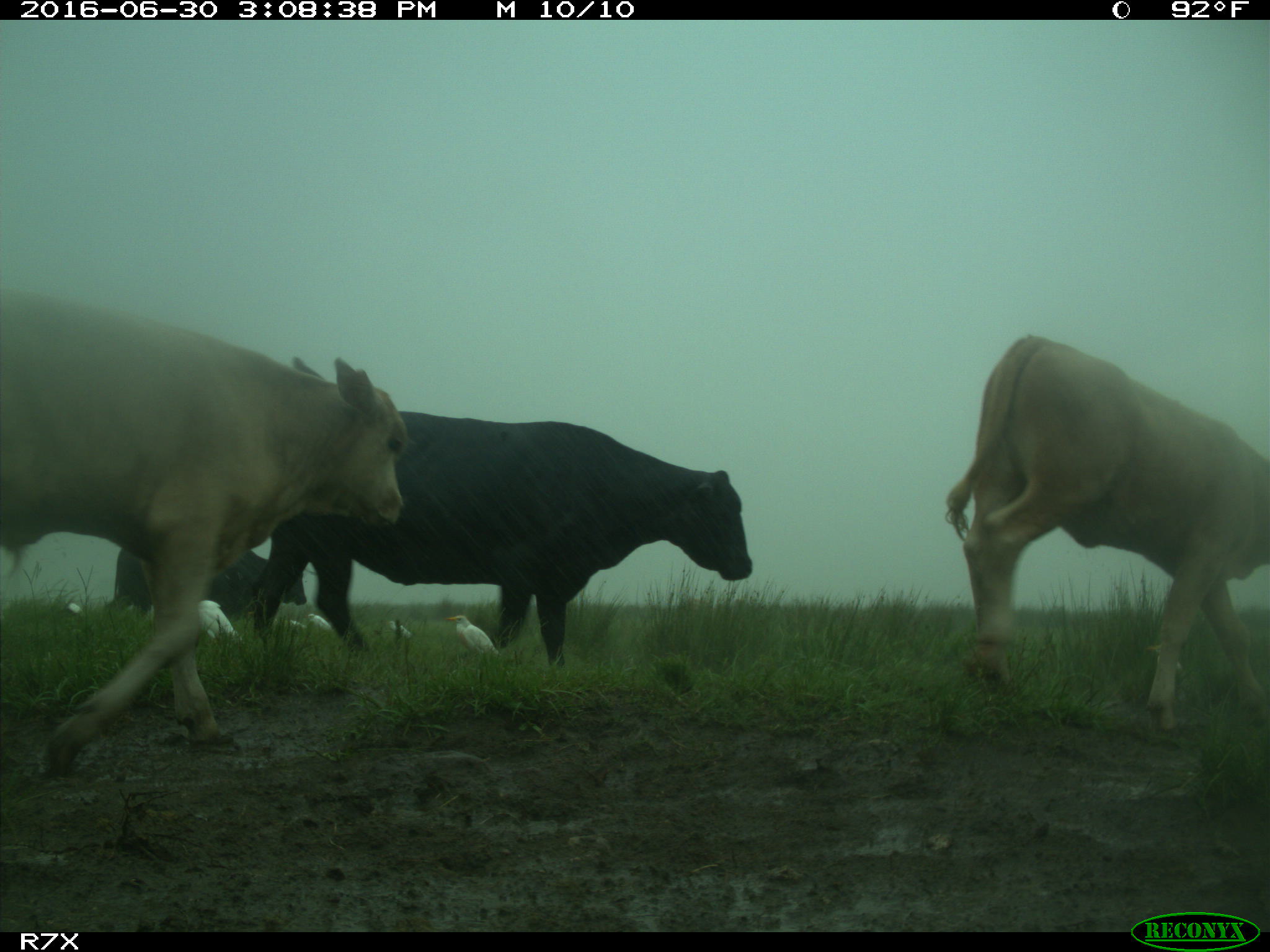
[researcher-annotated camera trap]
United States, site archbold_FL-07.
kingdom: Animalia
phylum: Chordata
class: Mammalia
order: Artiodactyla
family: Bovidae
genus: Bos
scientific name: Bos taurus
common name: domestic cow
Bos taurus (domestic cow).